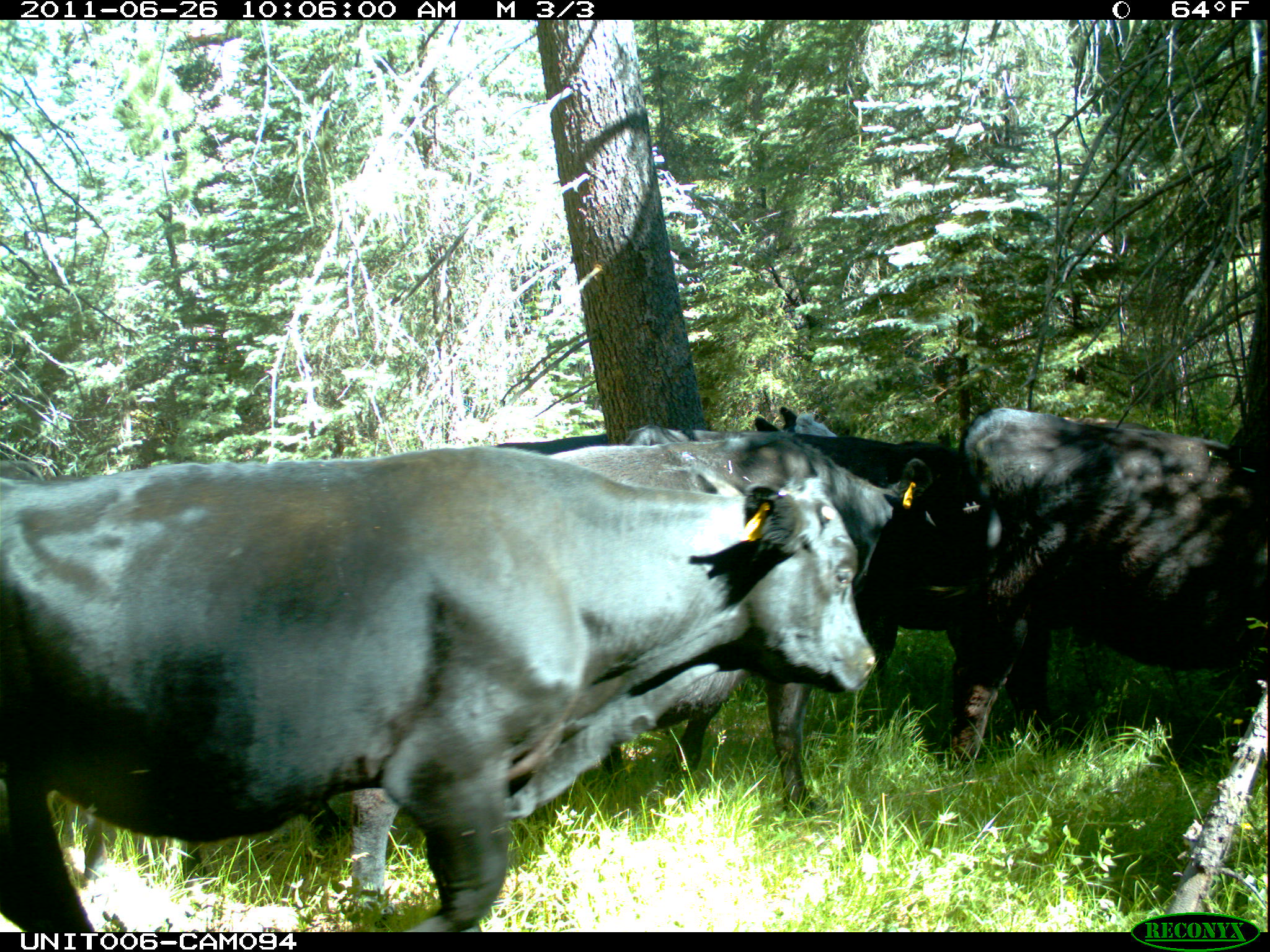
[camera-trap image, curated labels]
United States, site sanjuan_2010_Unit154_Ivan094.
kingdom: Animalia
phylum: Chordata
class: Mammalia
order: Artiodactyla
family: Bovidae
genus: Bos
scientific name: Bos taurus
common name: domestic cow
Bos taurus (domestic cow).